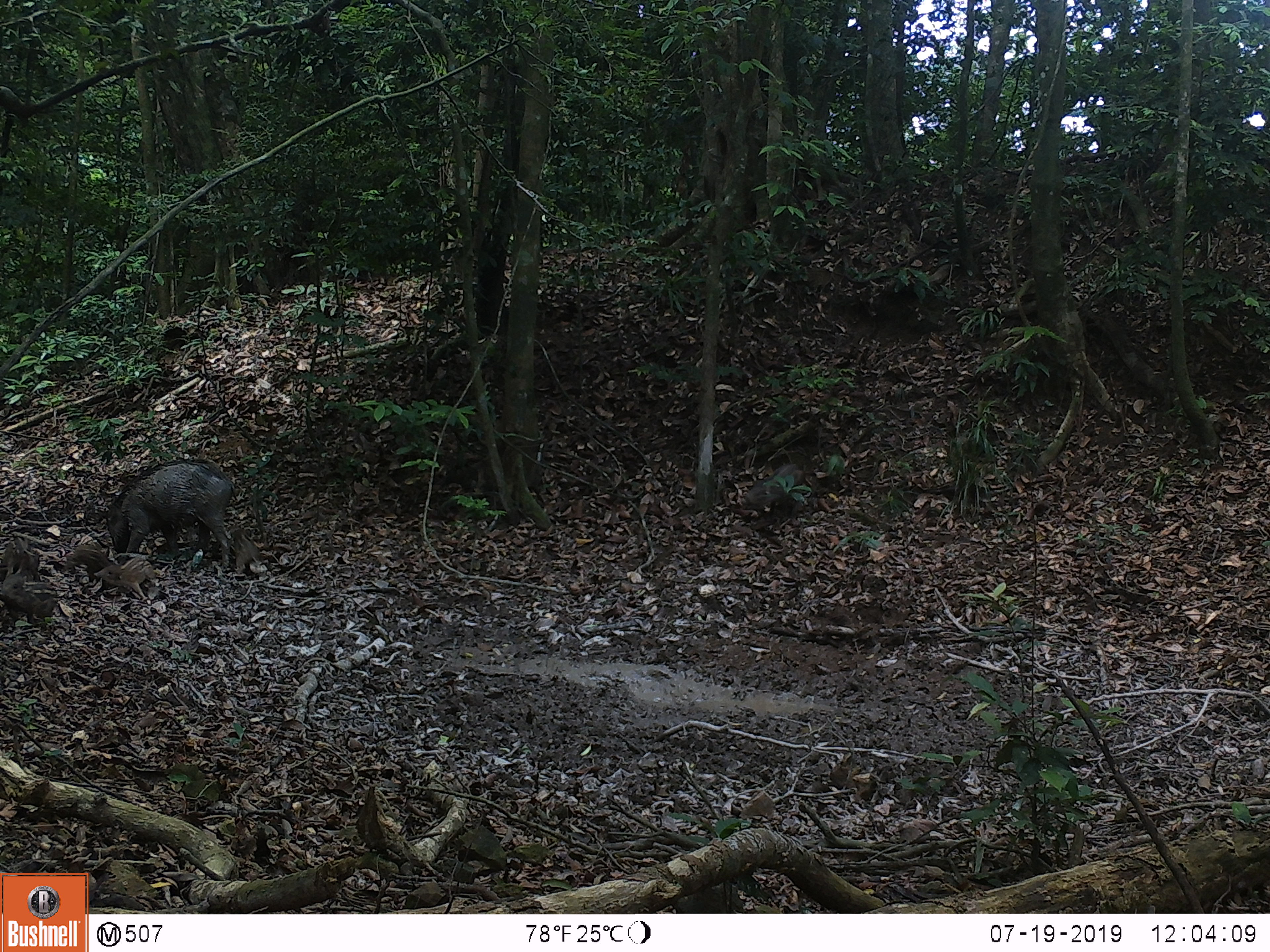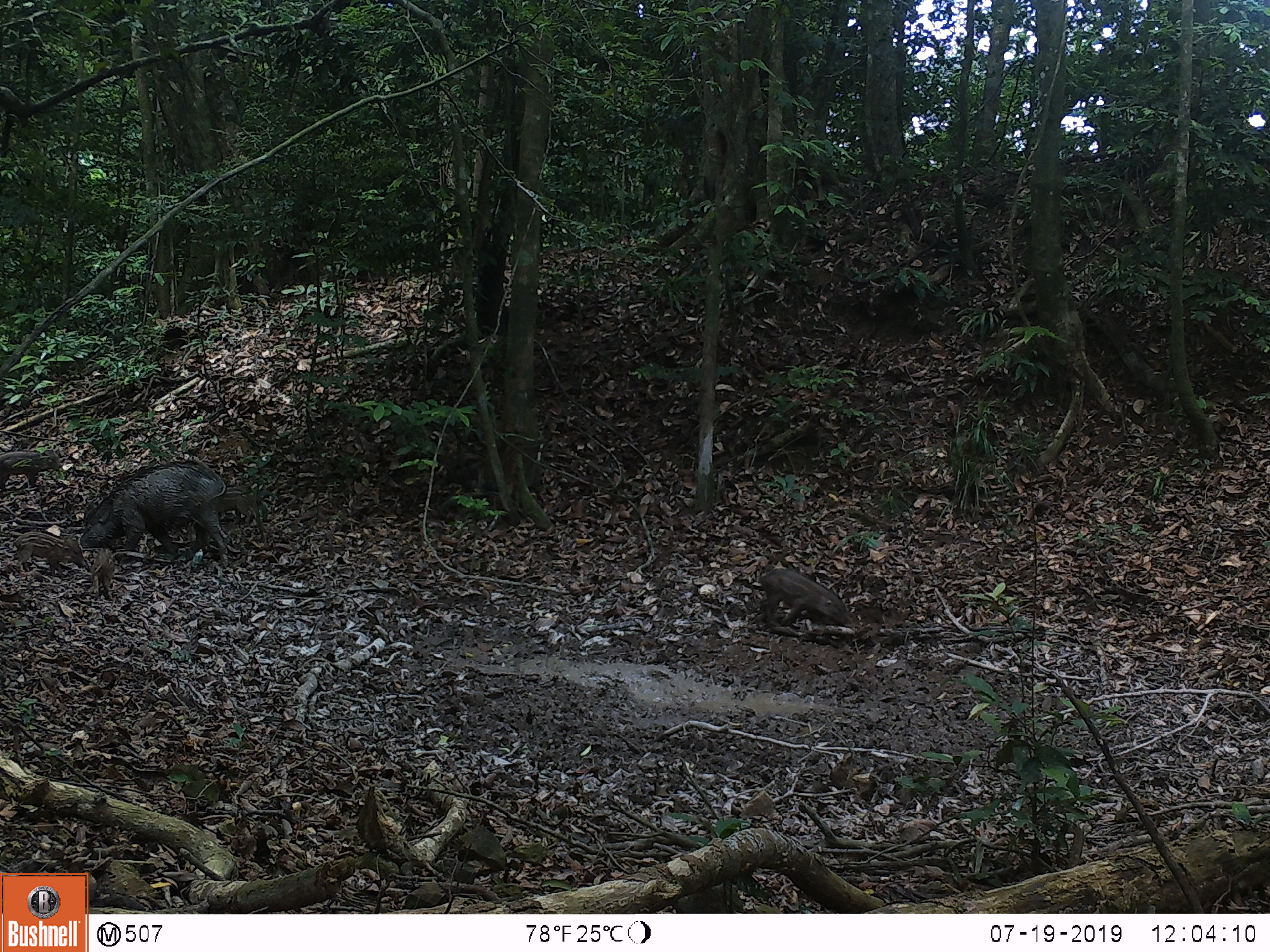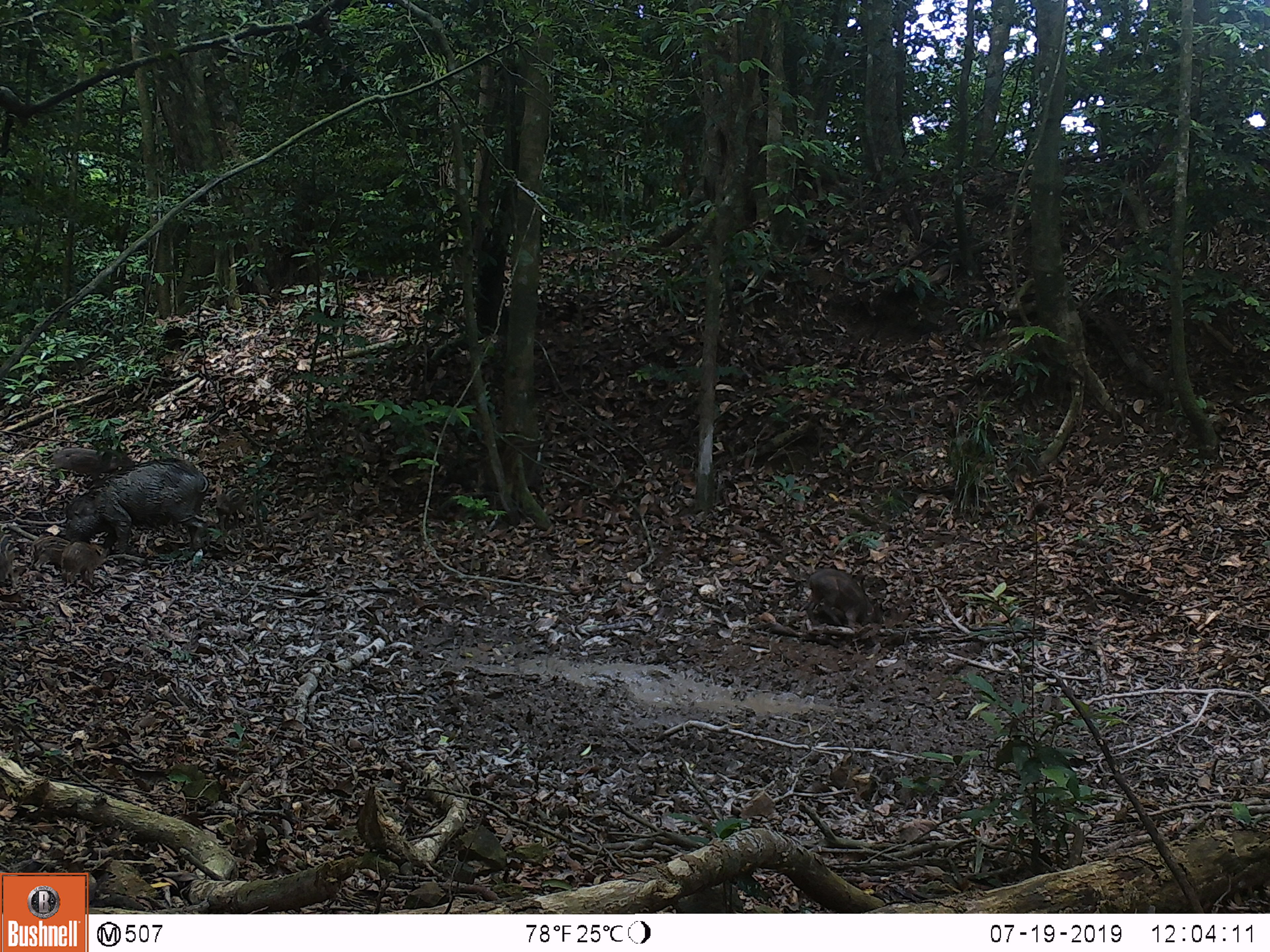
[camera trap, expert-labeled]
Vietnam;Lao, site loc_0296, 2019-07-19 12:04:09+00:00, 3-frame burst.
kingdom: Animalia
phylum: Chordata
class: Mammalia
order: Artiodactyla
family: Suidae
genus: Sus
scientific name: Sus scrofa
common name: eurasian wild pig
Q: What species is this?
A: Eurasian wild pig (Sus scrofa).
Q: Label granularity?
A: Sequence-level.